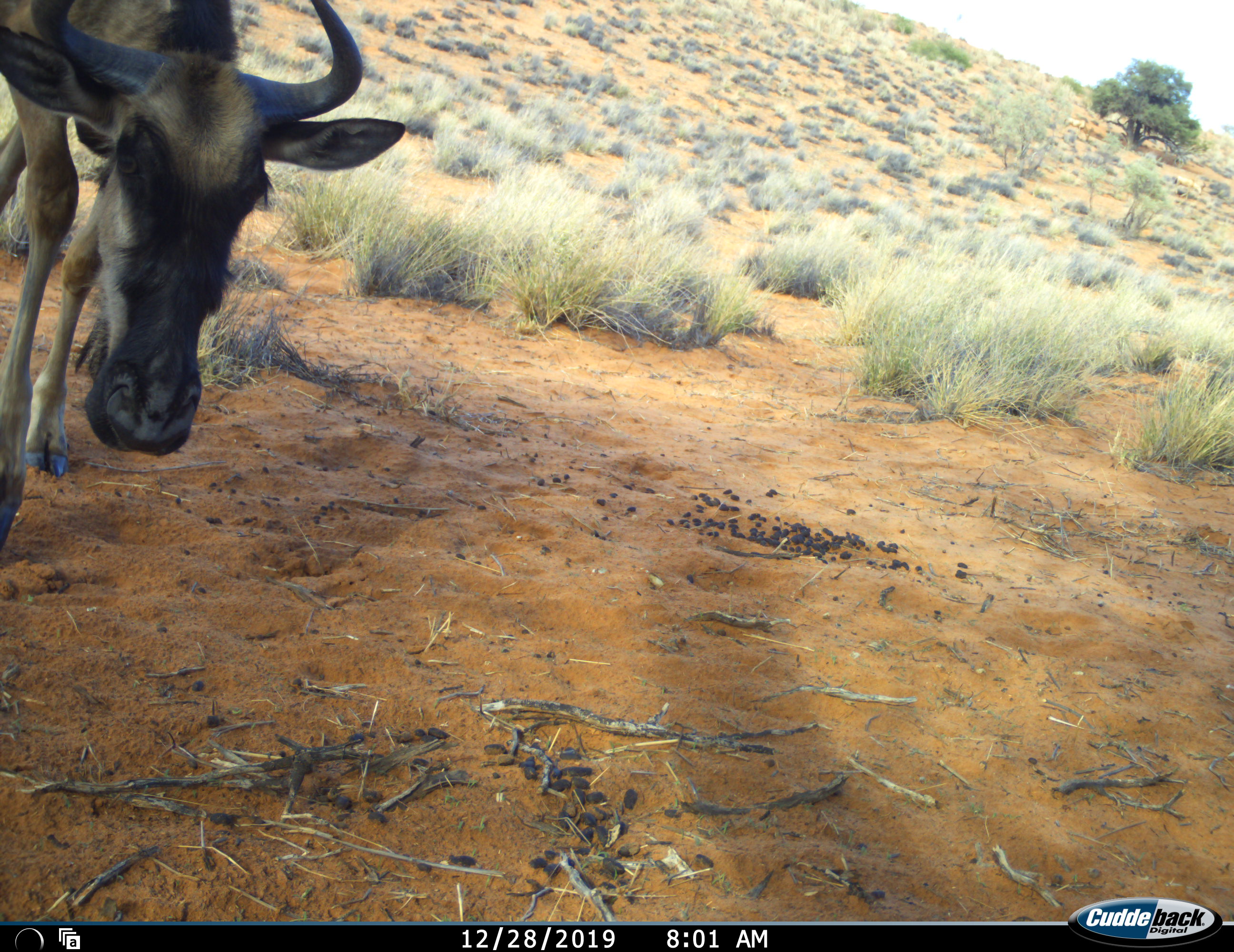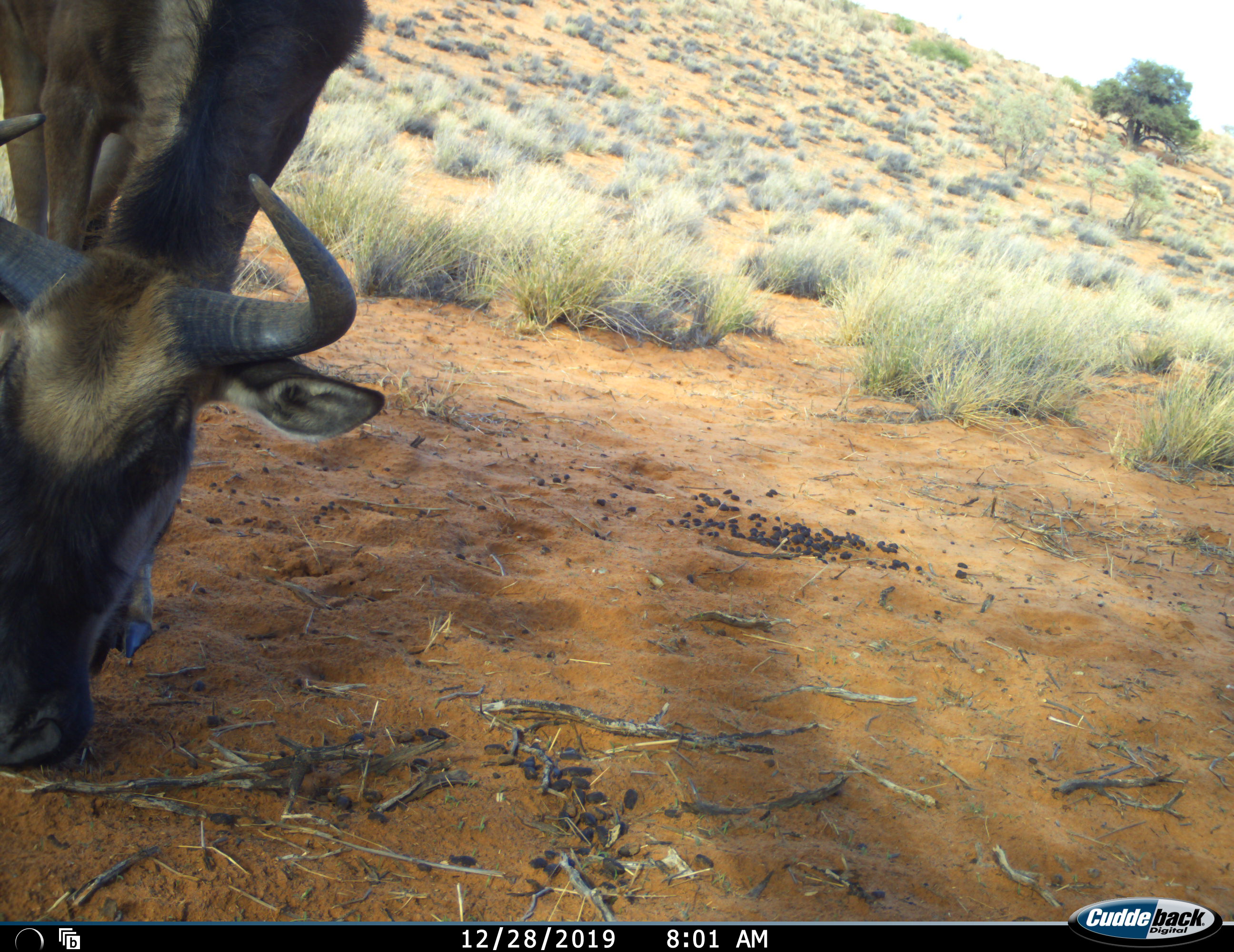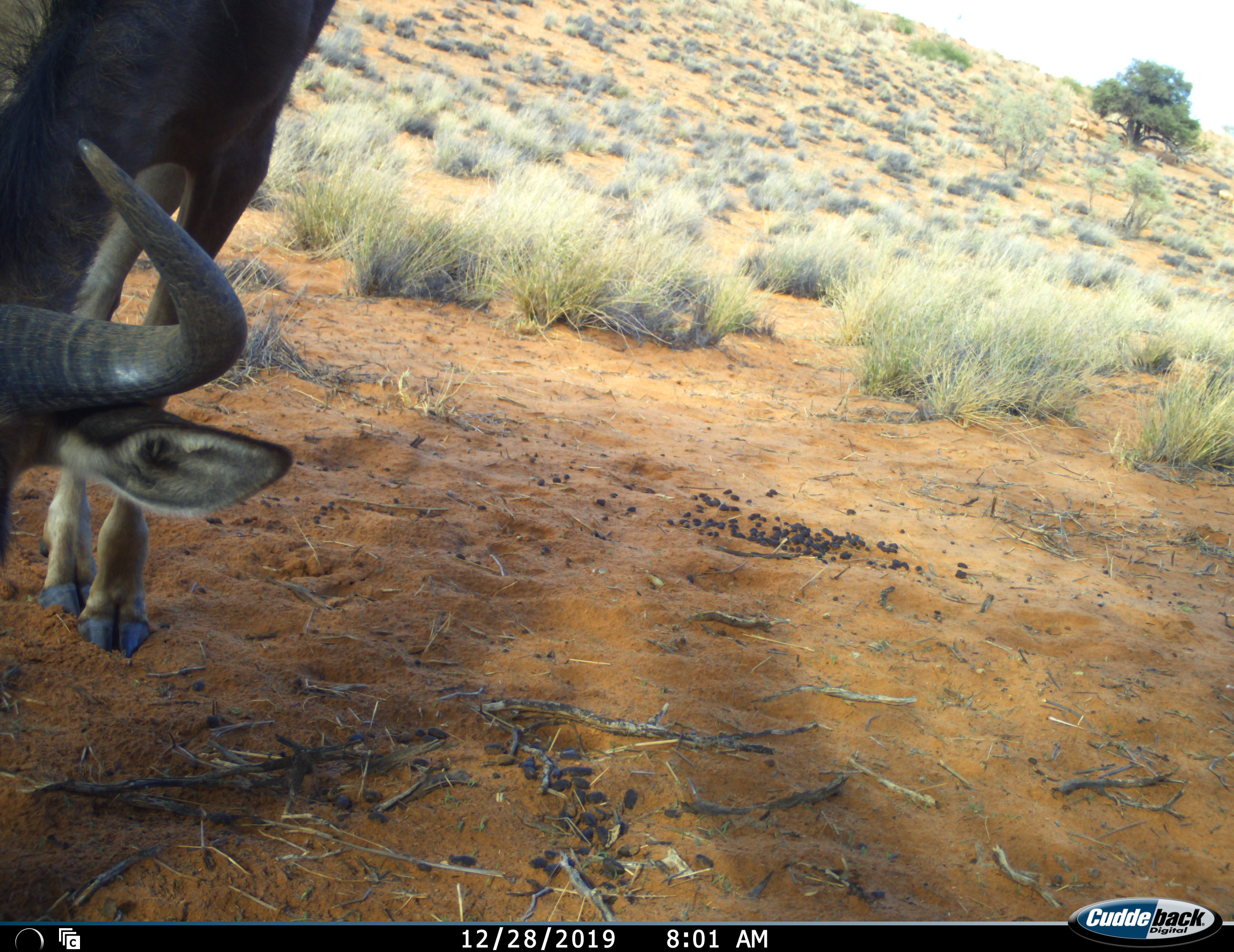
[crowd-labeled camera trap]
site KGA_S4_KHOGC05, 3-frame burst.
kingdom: Animalia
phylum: Chordata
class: Mammalia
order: Artiodactyla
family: Bovidae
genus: Connochaetes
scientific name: Connochaetes taurinus taurinus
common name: blue wildebeest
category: wildebeestblue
Wildebeestblue (blue wildebeest) (Connochaetes taurinus taurinus), count 1. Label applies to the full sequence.